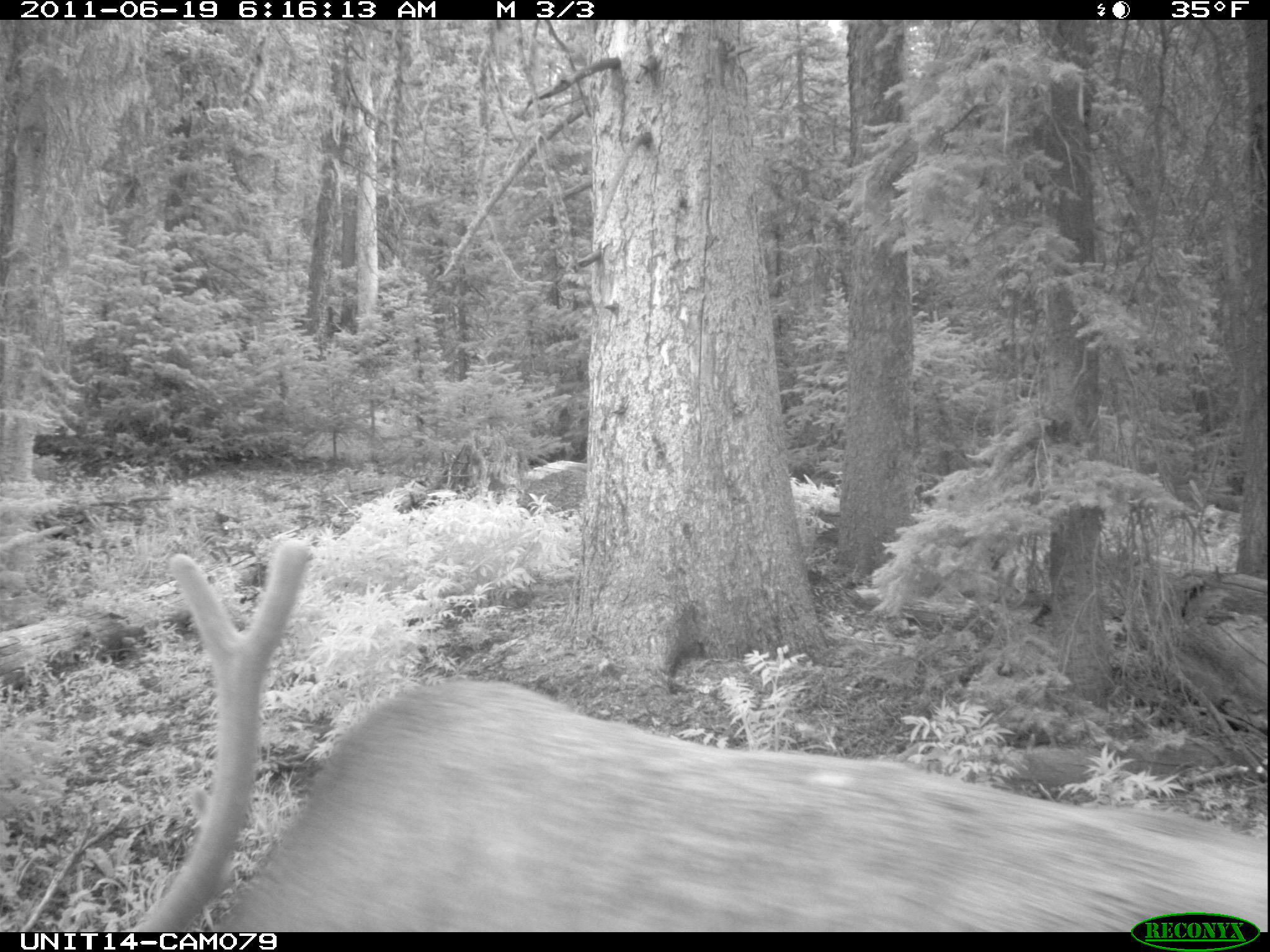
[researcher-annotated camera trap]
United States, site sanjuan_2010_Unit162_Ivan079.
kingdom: Animalia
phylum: Chordata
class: Mammalia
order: Artiodactyla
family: Cervidae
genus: Cervus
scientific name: Cervus elaphus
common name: red deer